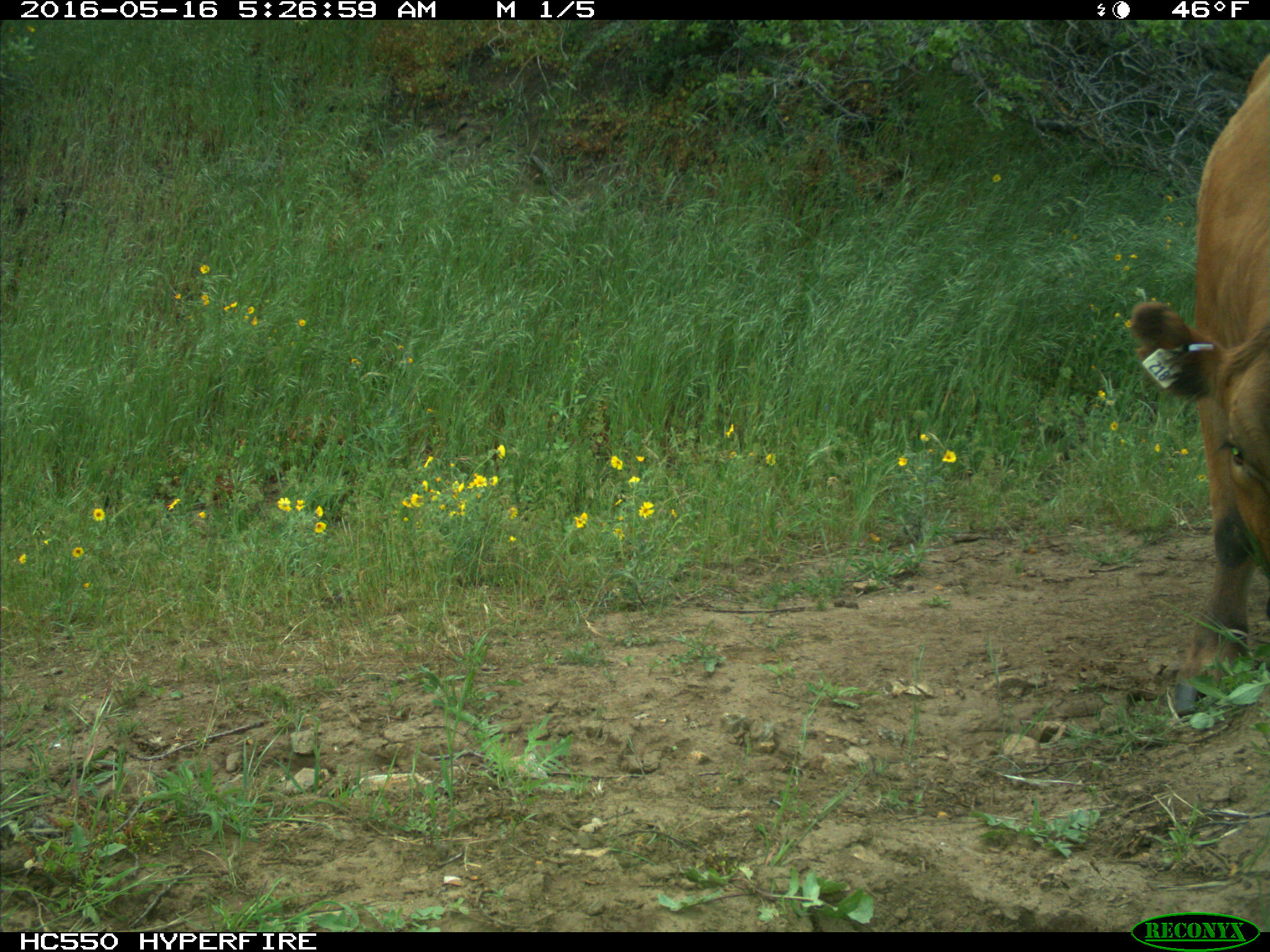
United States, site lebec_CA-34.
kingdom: Animalia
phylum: Chordata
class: Mammalia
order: Artiodactyla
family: Bovidae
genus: Bos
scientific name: Bos taurus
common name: domestic cow